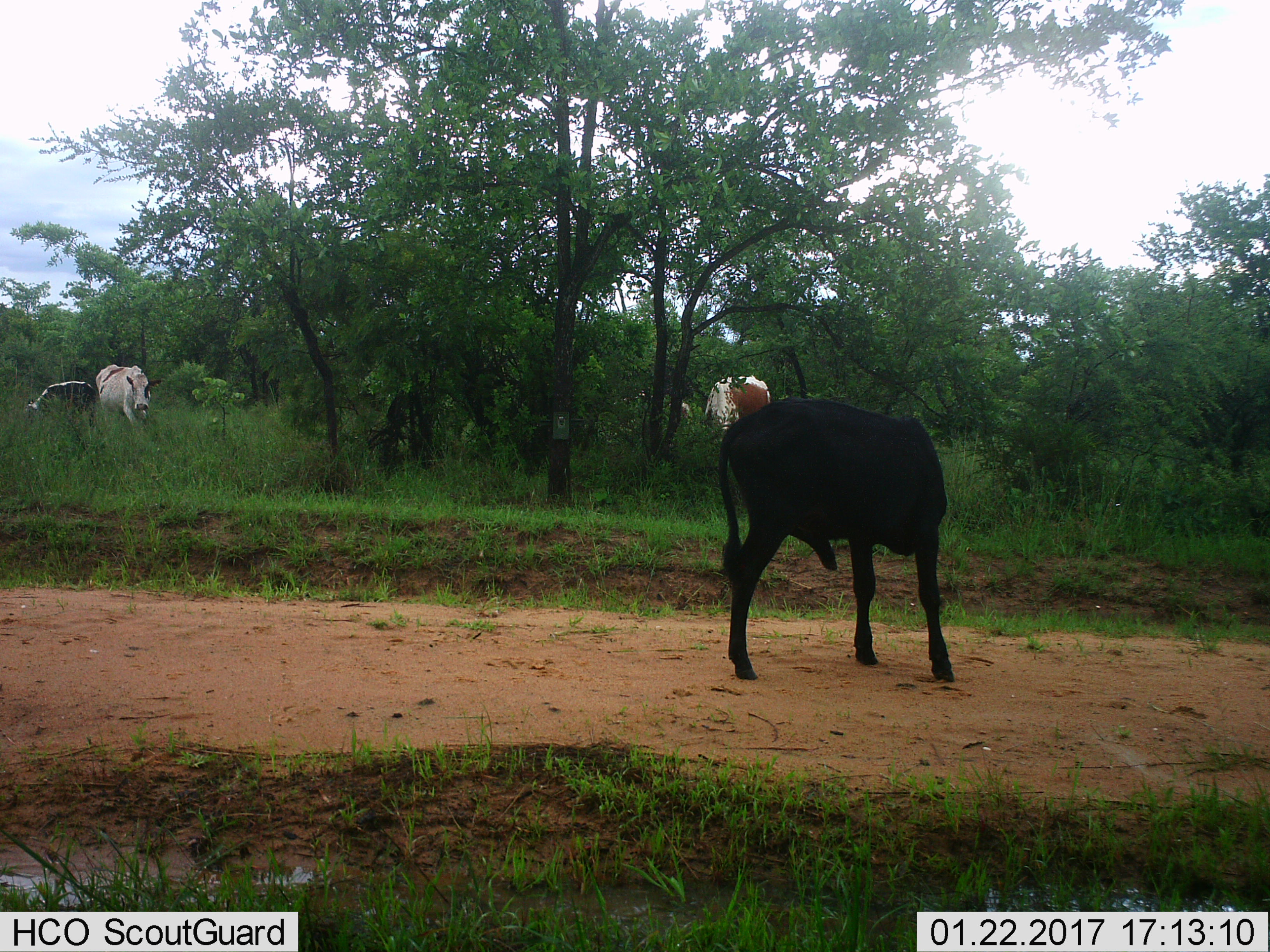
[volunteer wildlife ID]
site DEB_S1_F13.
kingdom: Animalia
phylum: Chordata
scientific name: Vertebrata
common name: domestic animal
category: domesticanimal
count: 4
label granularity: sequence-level